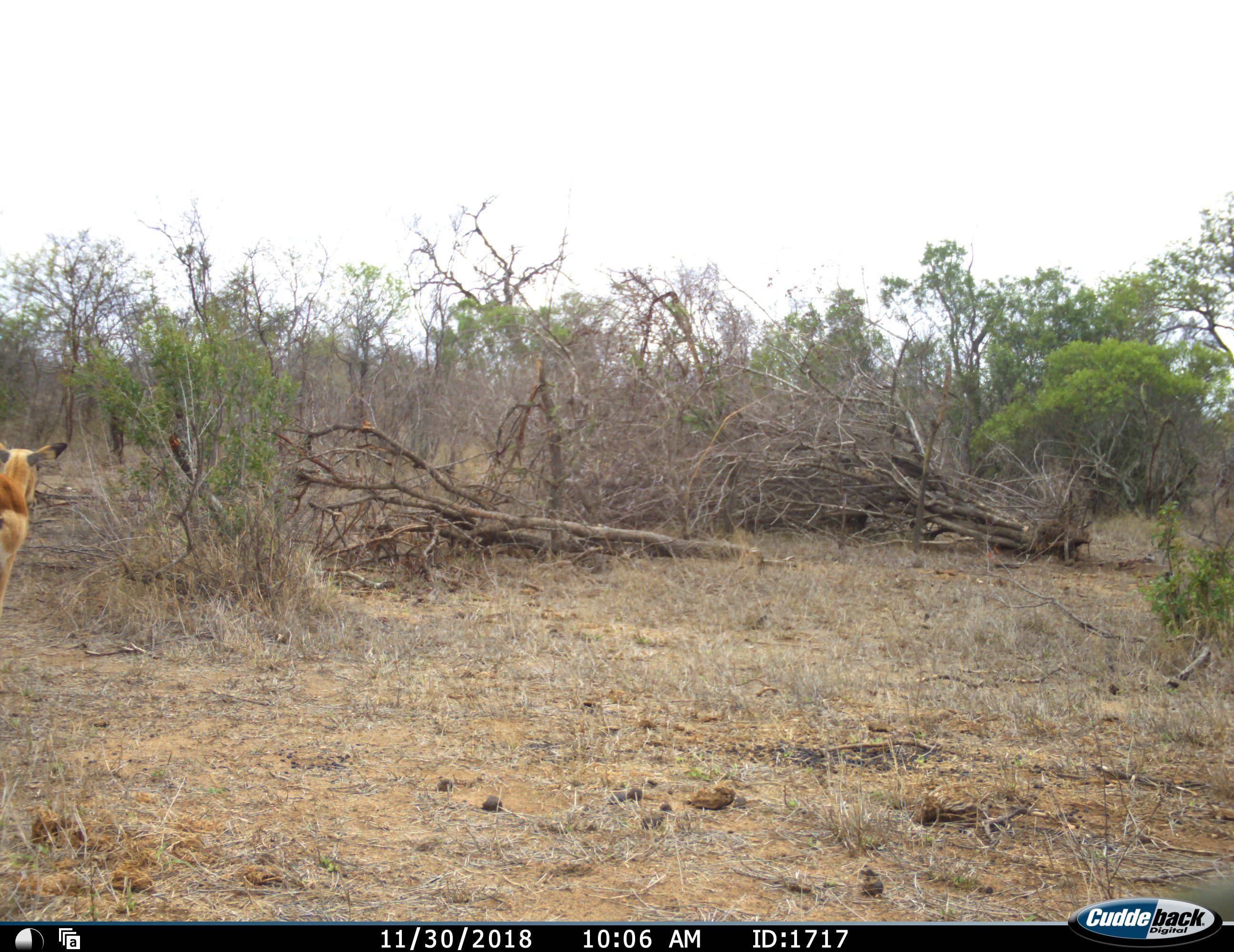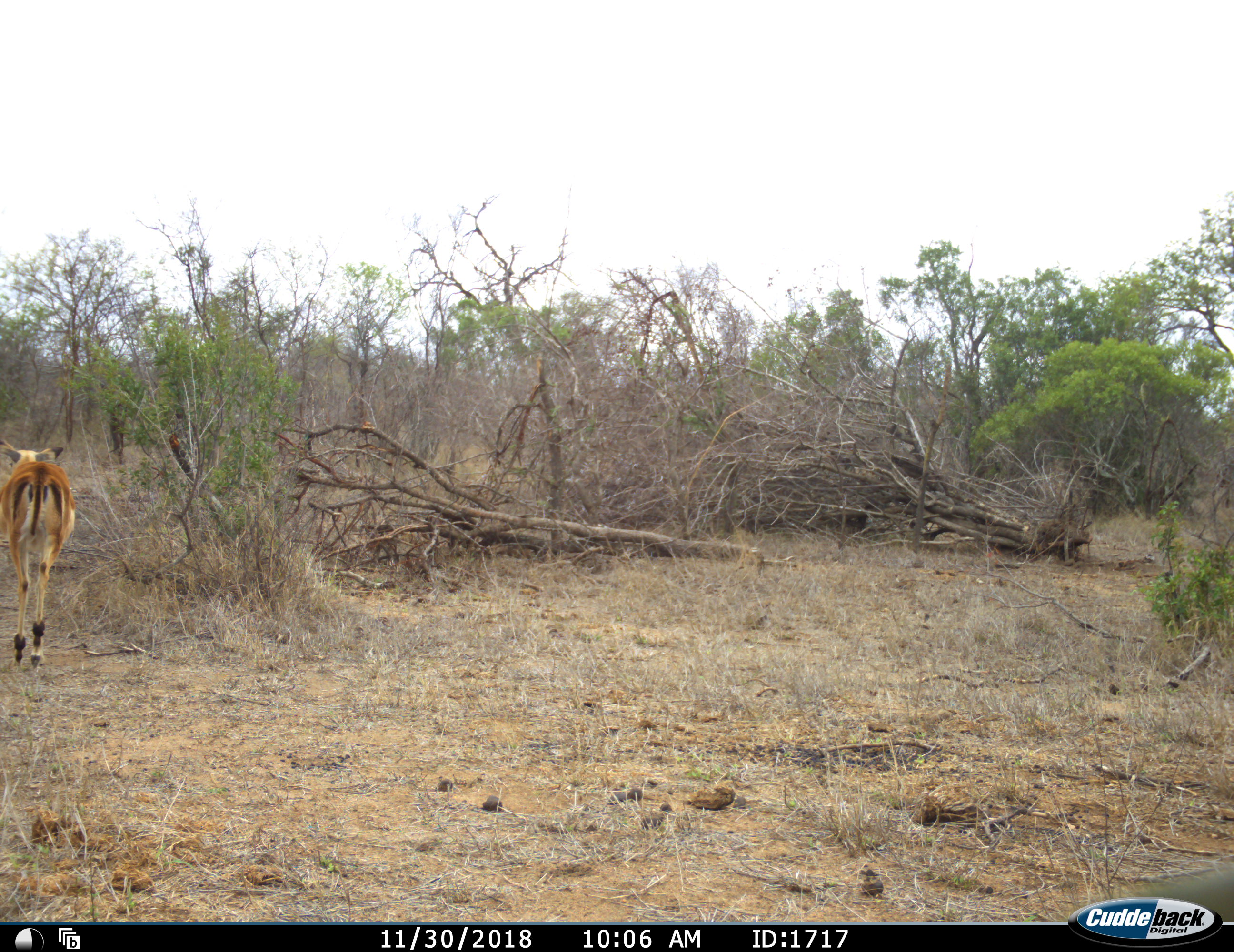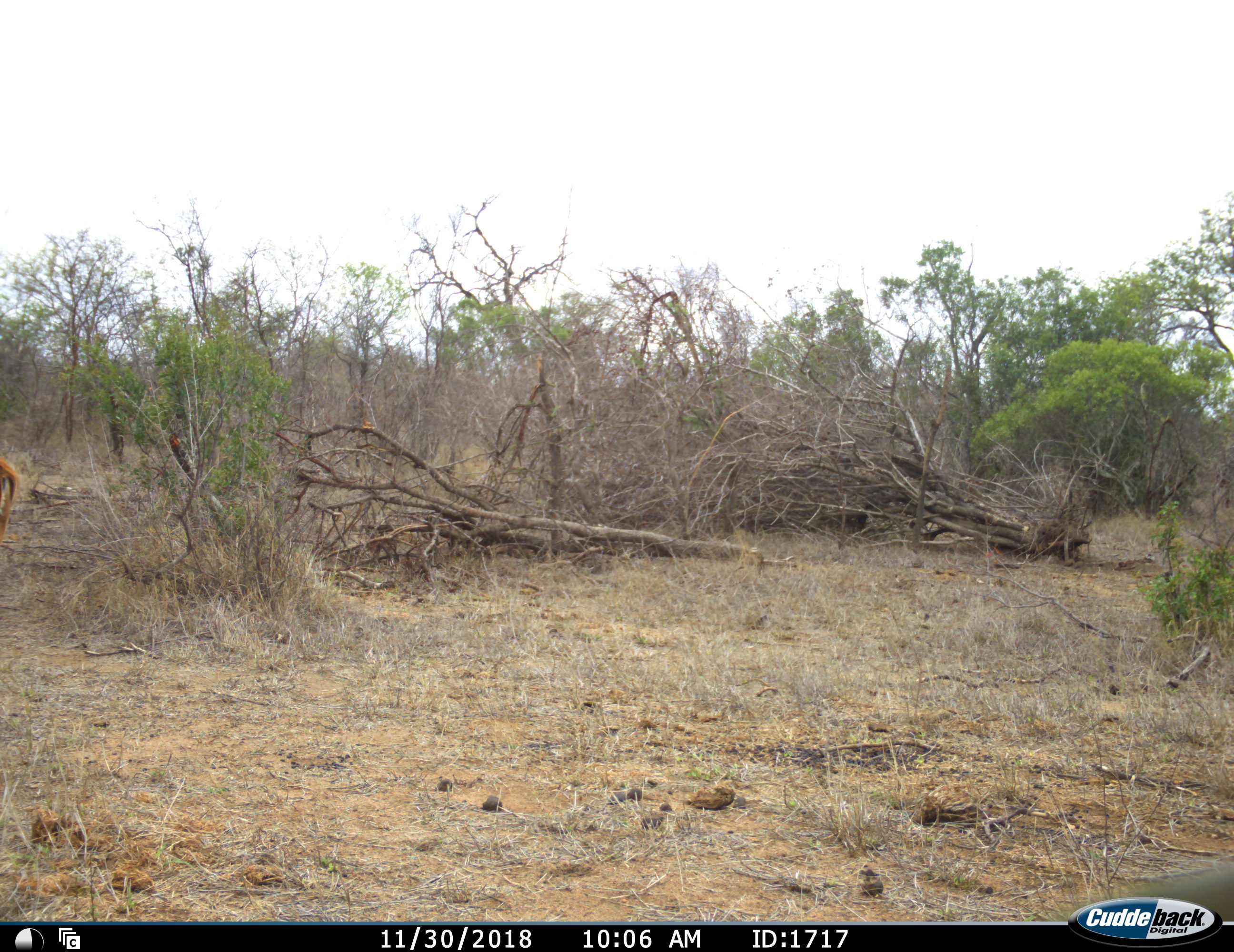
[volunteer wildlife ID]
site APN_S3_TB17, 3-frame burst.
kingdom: Animalia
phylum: Chordata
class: Mammalia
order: Artiodactyla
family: Bovidae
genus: Aepyceros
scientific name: Aepyceros melampus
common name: impala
Impala (Aepyceros melampus), count 1. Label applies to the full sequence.